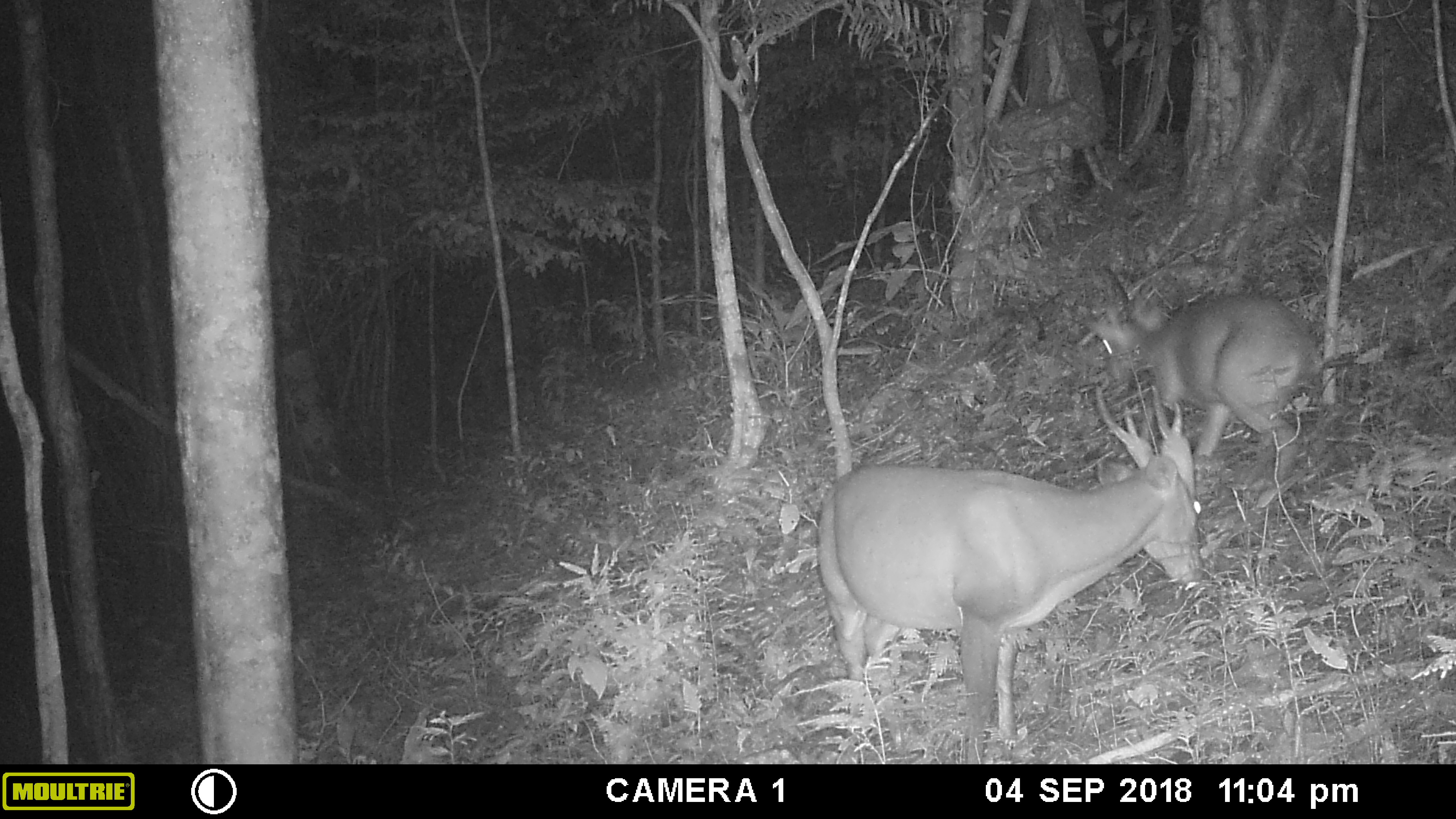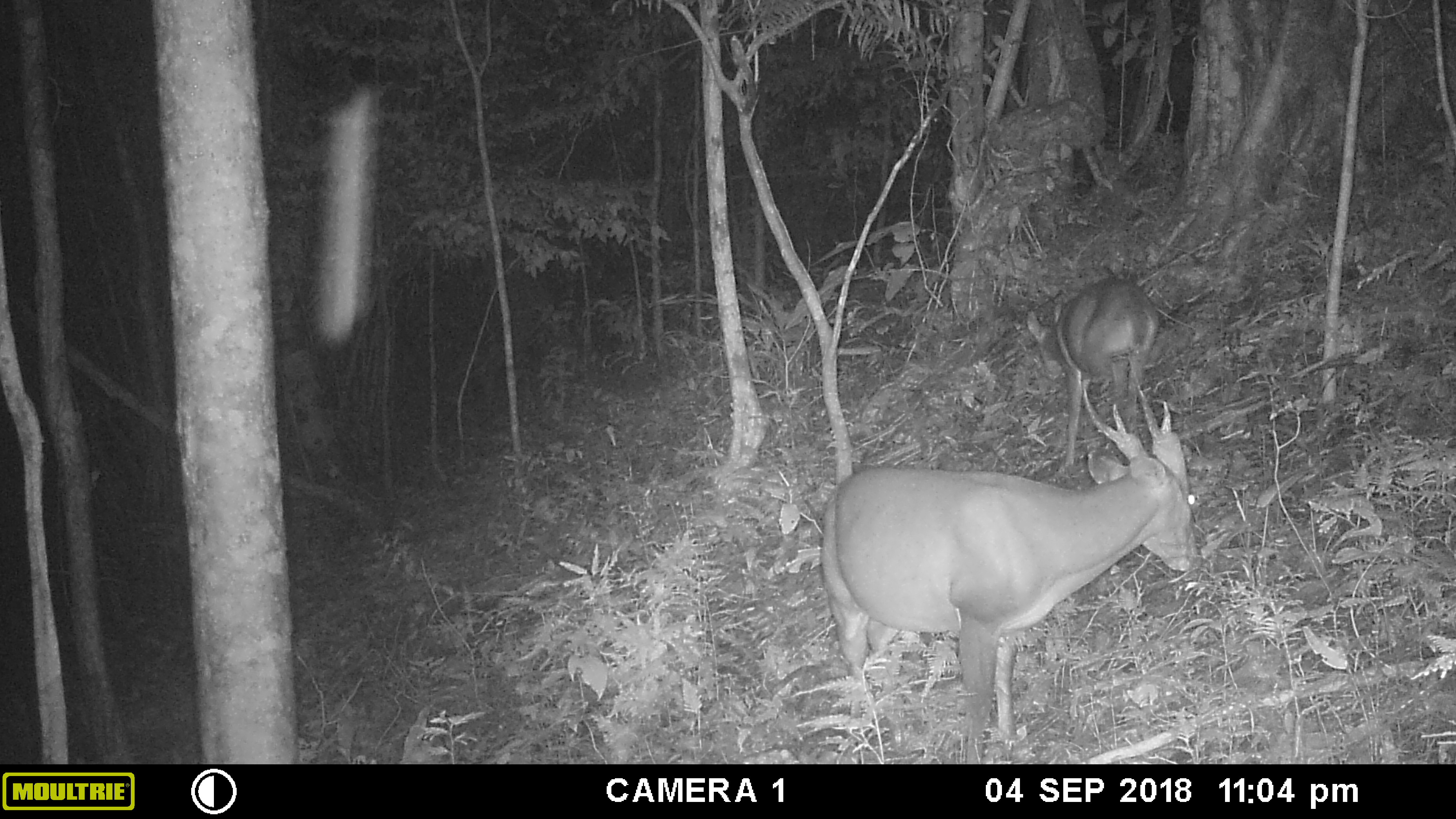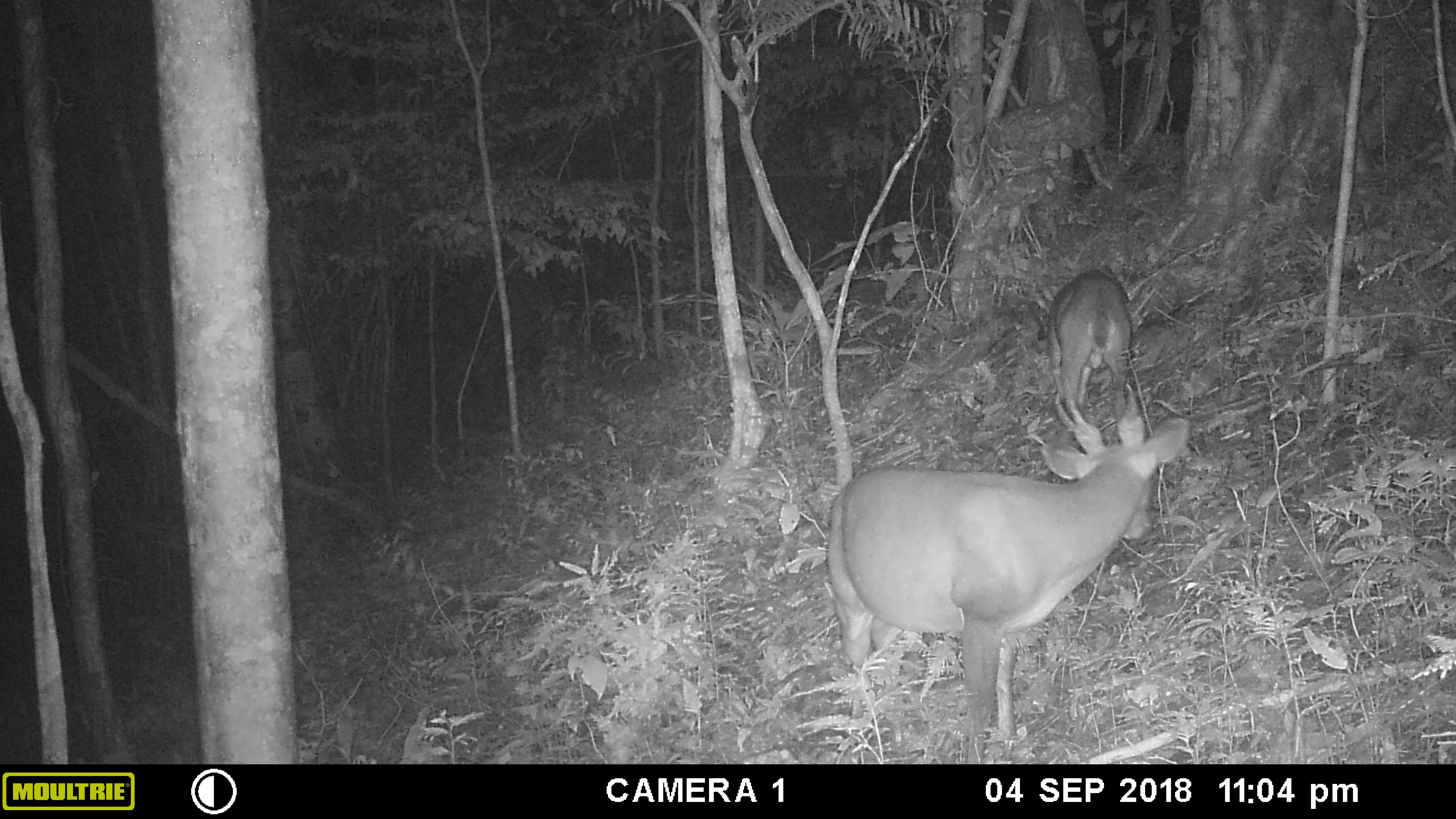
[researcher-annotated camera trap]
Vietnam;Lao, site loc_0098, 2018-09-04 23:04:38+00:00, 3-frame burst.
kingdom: Animalia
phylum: Chordata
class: Mammalia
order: Artiodactyla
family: Cervidae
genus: Muntiacus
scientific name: Muntiacus vuquangensis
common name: large-antlered muntjac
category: large antlered muntjac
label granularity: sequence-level